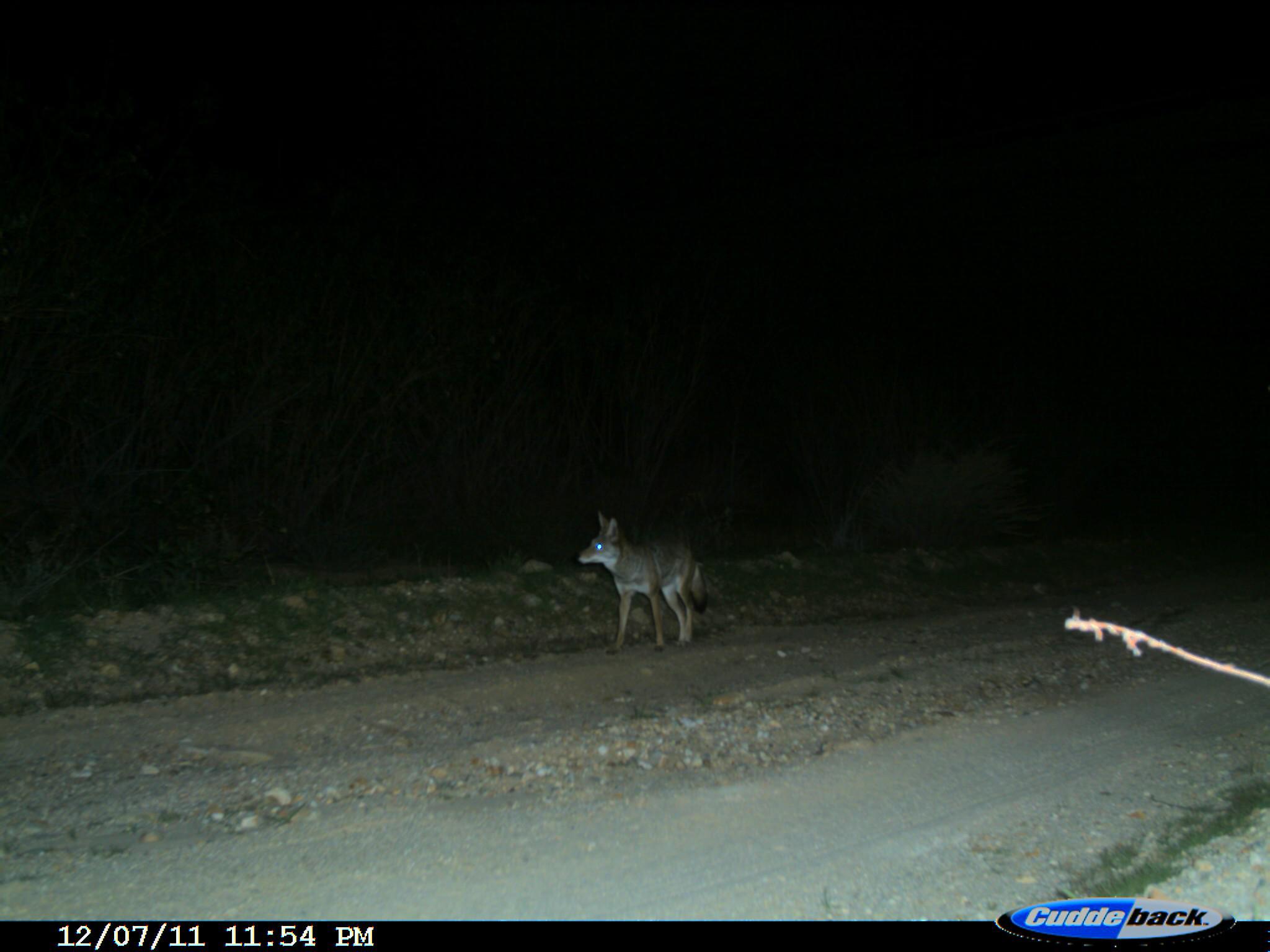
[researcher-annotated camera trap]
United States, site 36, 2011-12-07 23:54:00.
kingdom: Animalia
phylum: Chordata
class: Mammalia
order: Carnivora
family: Canidae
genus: Canis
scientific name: Canis latrans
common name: coyote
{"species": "coyote (Canis latrans)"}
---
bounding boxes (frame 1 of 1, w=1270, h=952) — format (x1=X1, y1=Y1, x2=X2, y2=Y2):
coyote: (x1=574, y1=510, x2=711, y2=659)